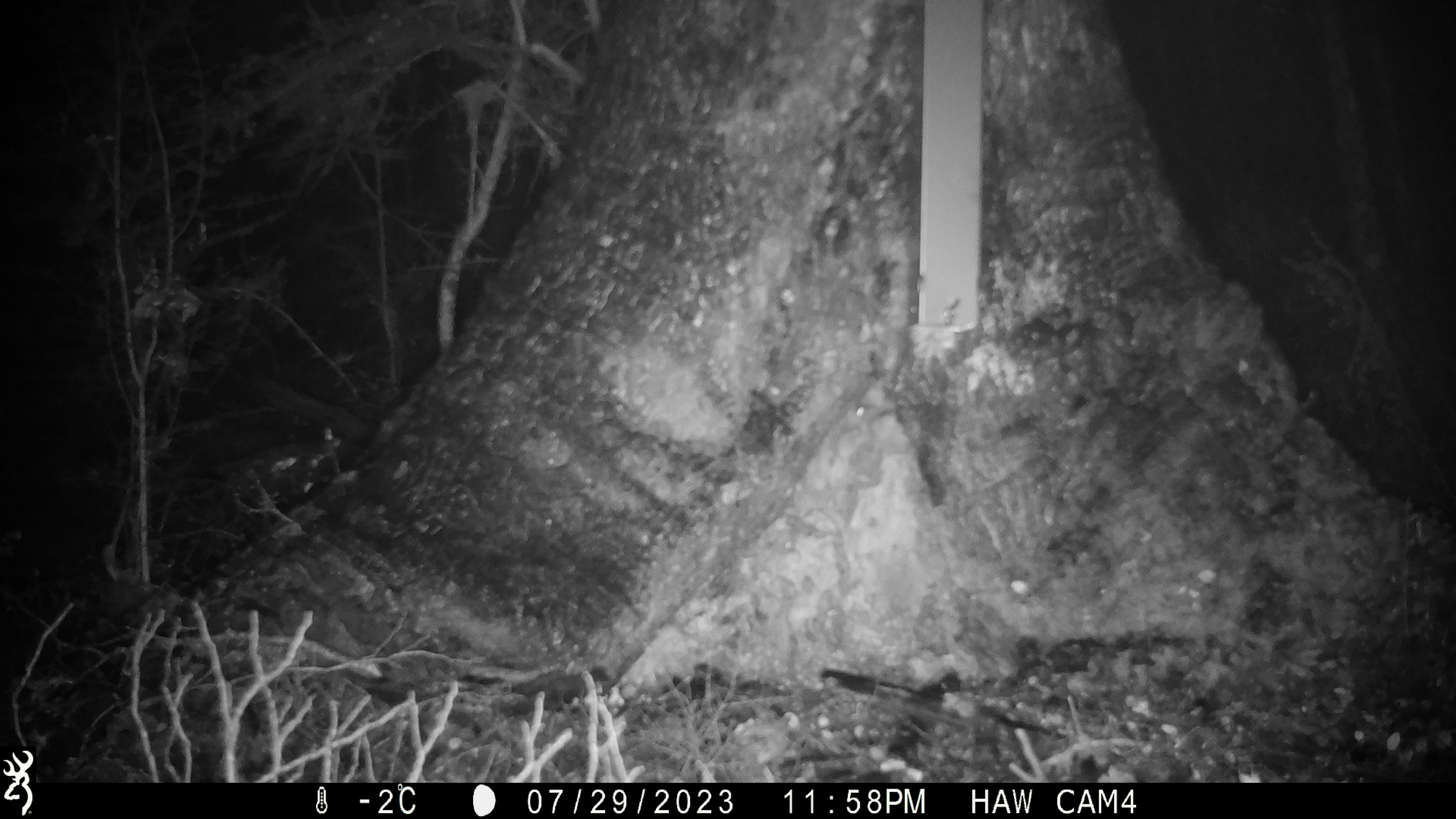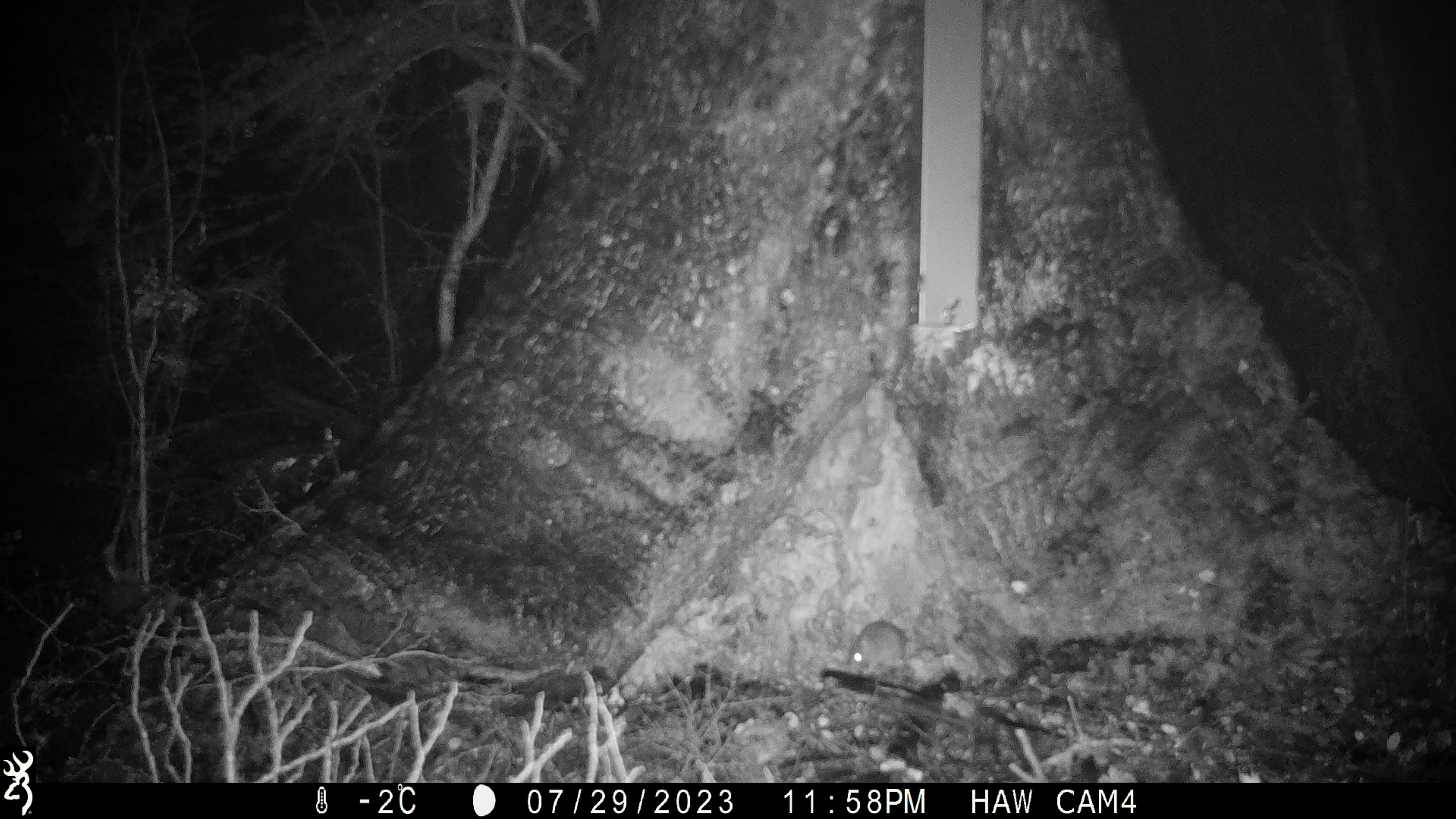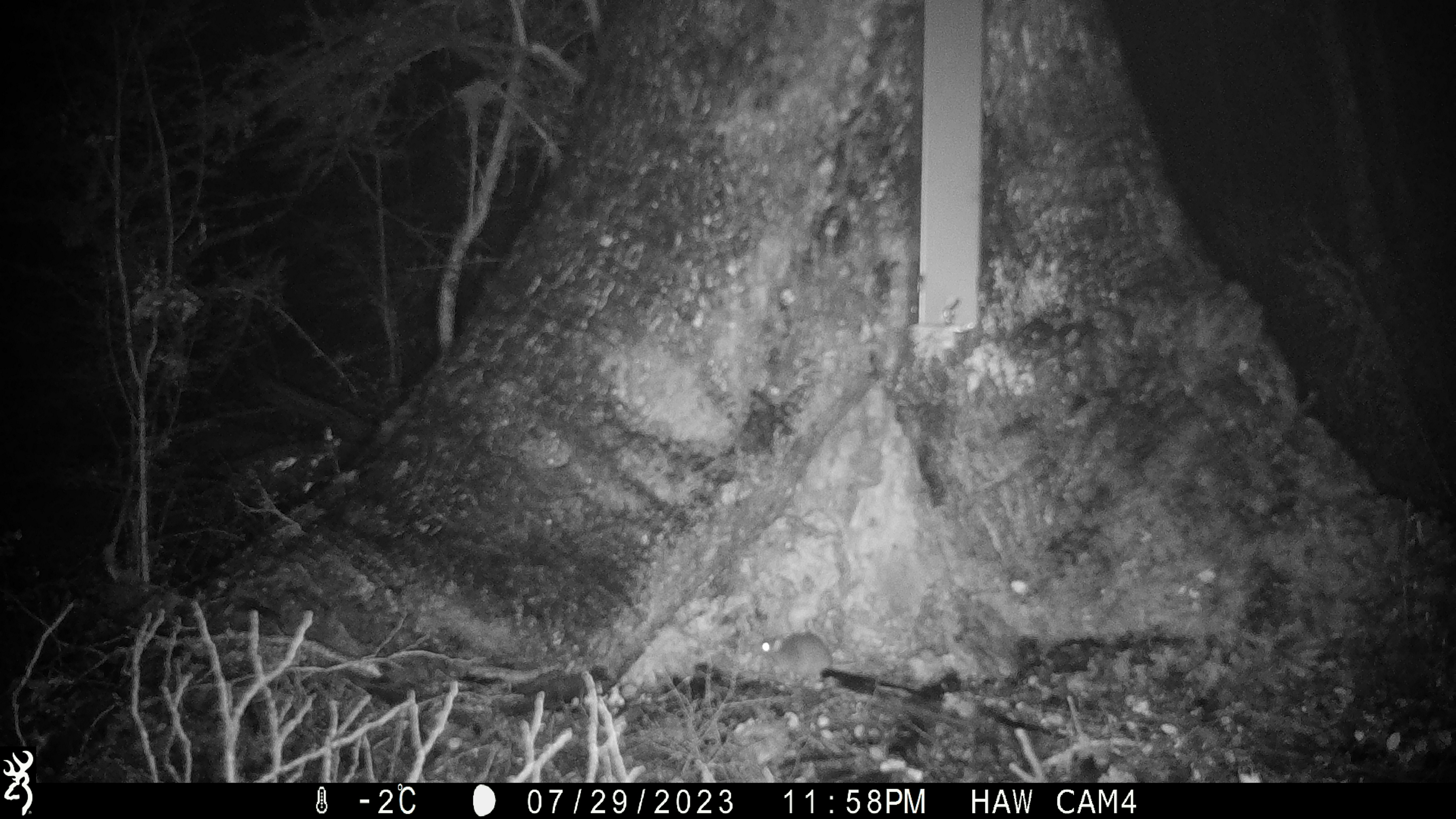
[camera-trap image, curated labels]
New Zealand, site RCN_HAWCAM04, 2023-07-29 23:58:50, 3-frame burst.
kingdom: Animalia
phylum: Chordata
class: Mammalia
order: Rodentia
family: Muridae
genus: Mus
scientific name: Mus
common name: mouse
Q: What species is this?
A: Mouse (Mus).